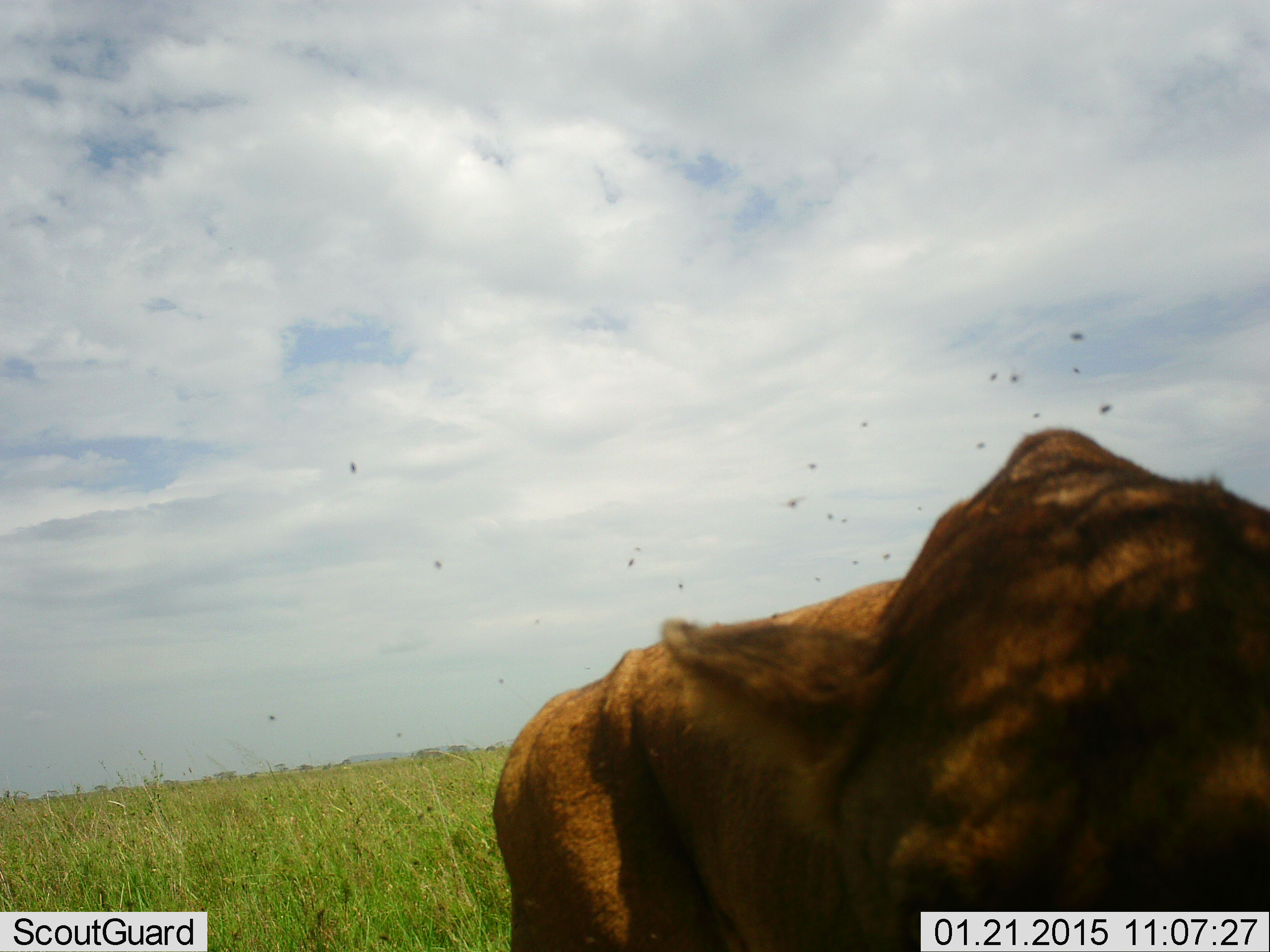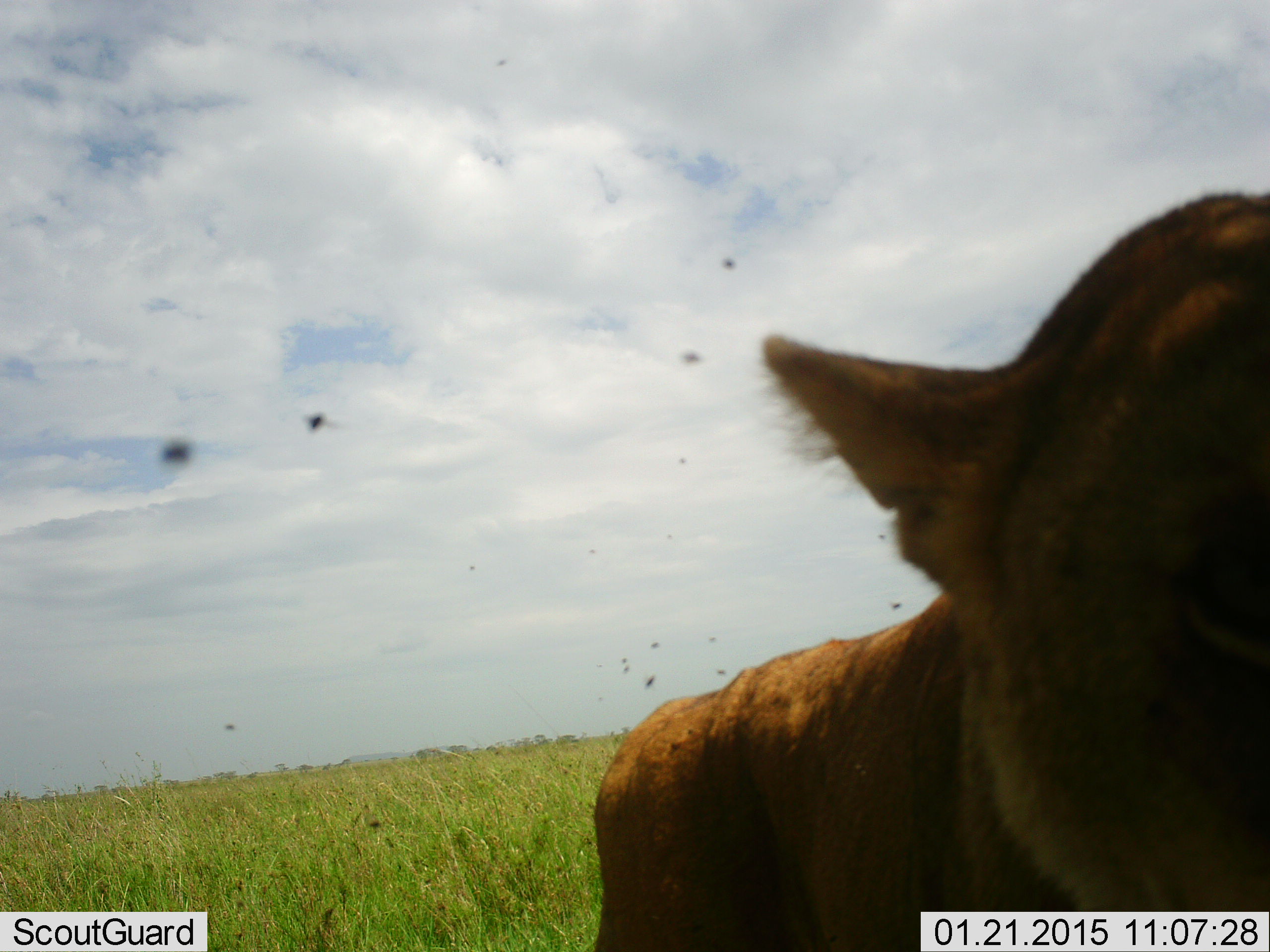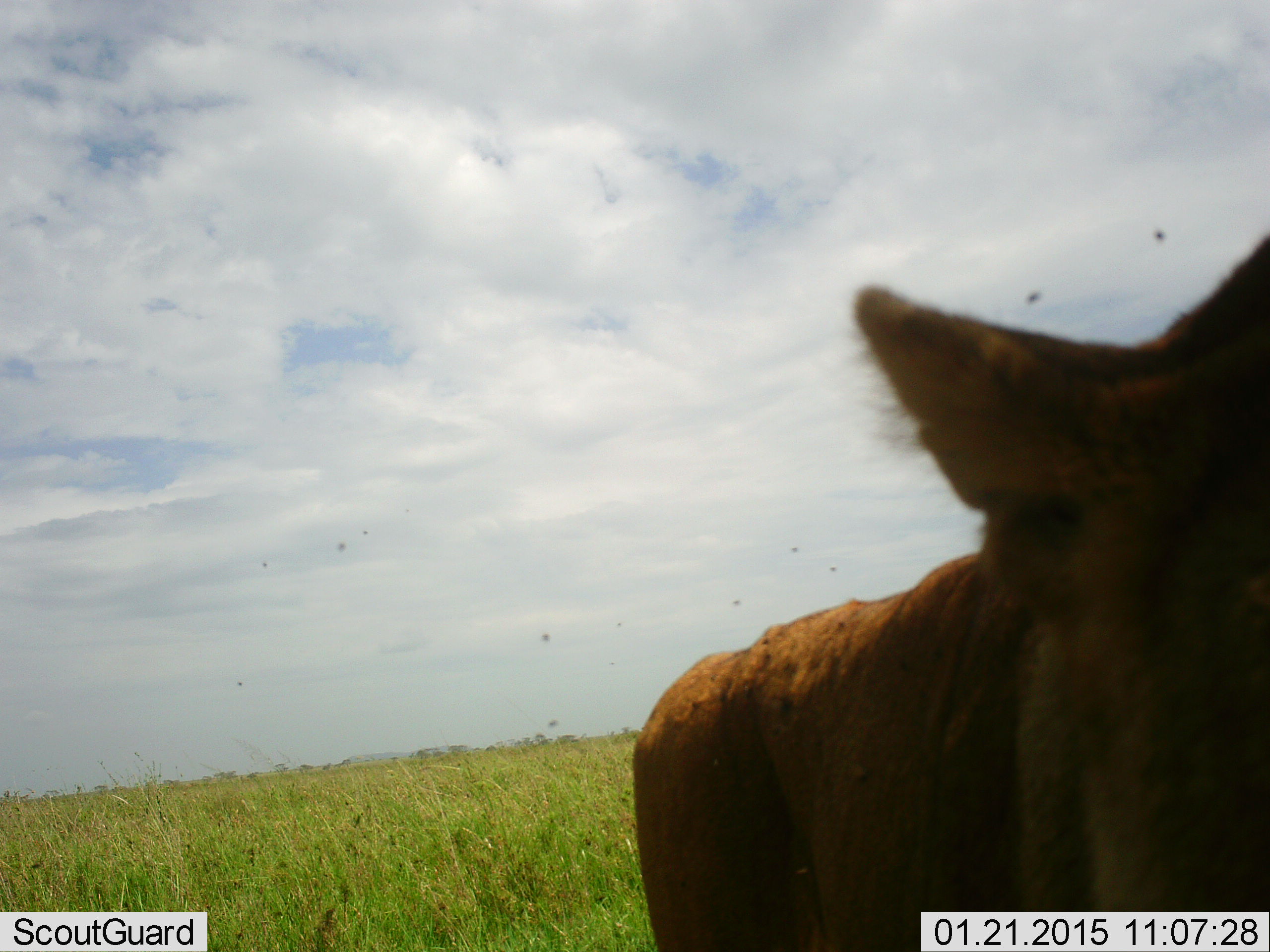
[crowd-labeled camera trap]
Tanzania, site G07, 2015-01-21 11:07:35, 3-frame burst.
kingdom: Animalia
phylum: Chordata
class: Mammalia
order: Carnivora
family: Felidae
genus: Panthera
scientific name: Panthera leo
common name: lion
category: lionfemale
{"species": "lionfemale (lion) (Panthera leo)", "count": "1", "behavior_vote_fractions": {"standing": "27%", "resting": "9%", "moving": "45%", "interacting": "18%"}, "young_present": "0%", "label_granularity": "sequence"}